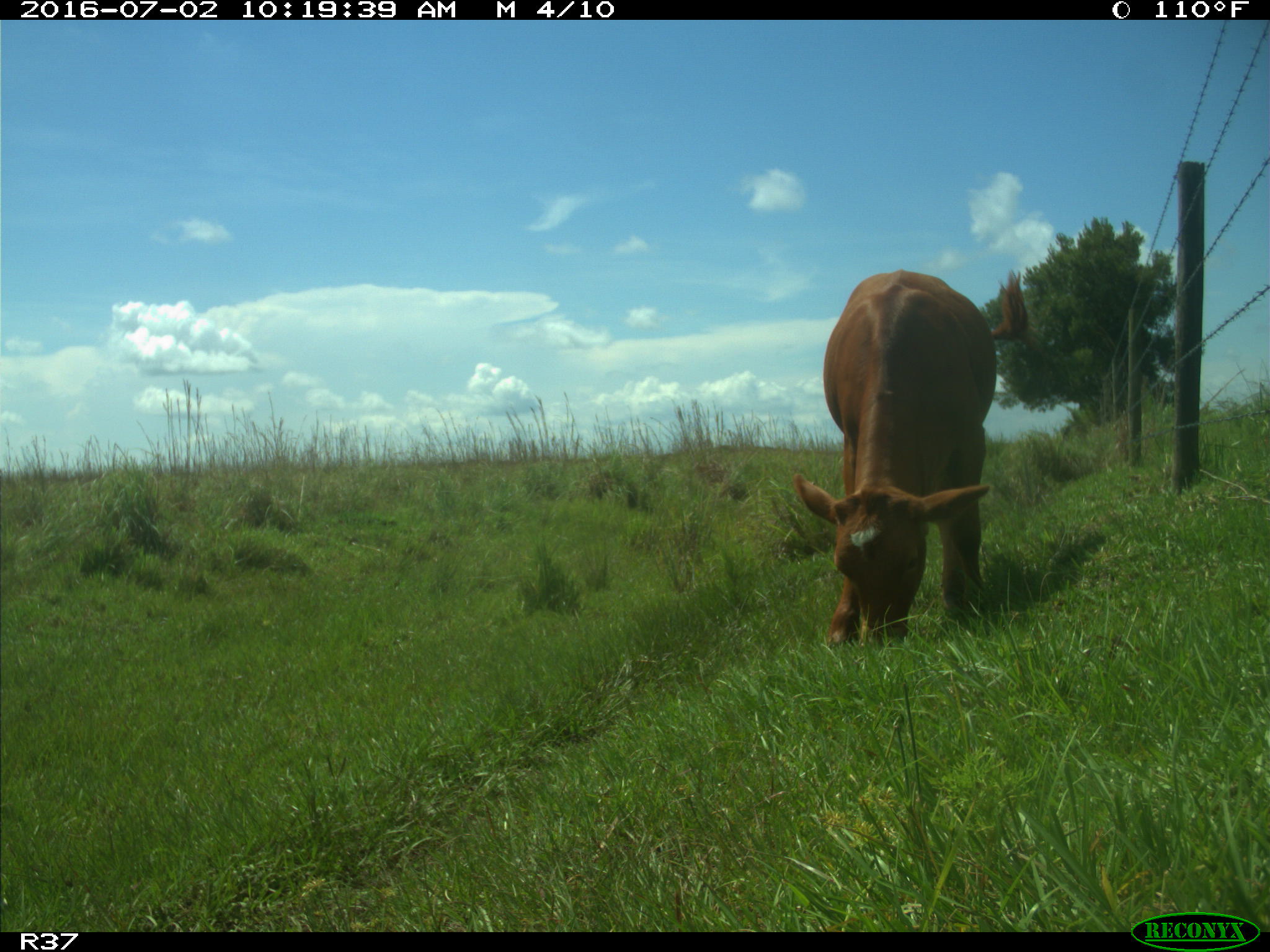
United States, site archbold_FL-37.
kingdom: Animalia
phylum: Chordata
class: Mammalia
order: Artiodactyla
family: Bovidae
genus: Bos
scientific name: Bos taurus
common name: domestic cow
Bos taurus (domestic cow).